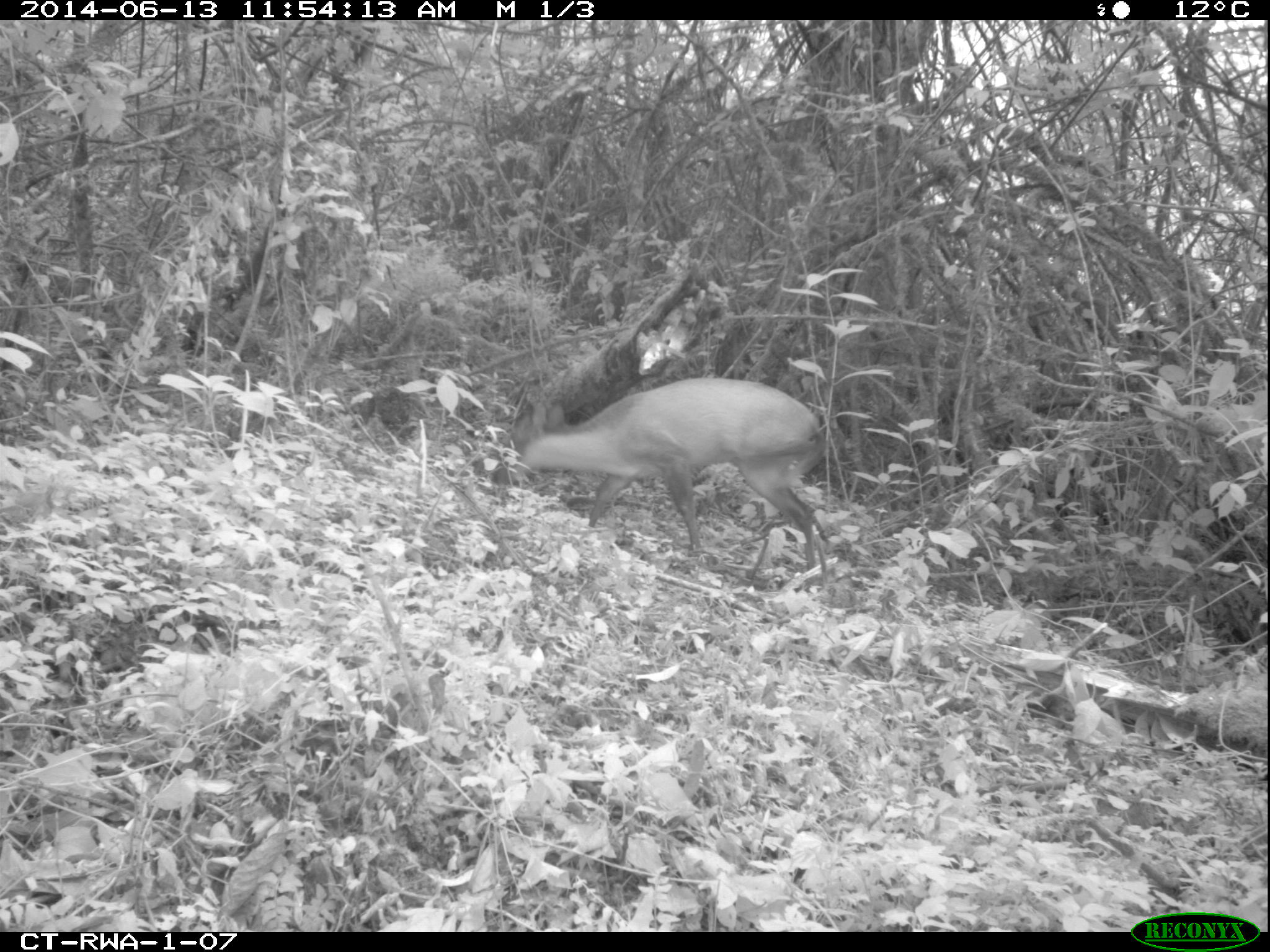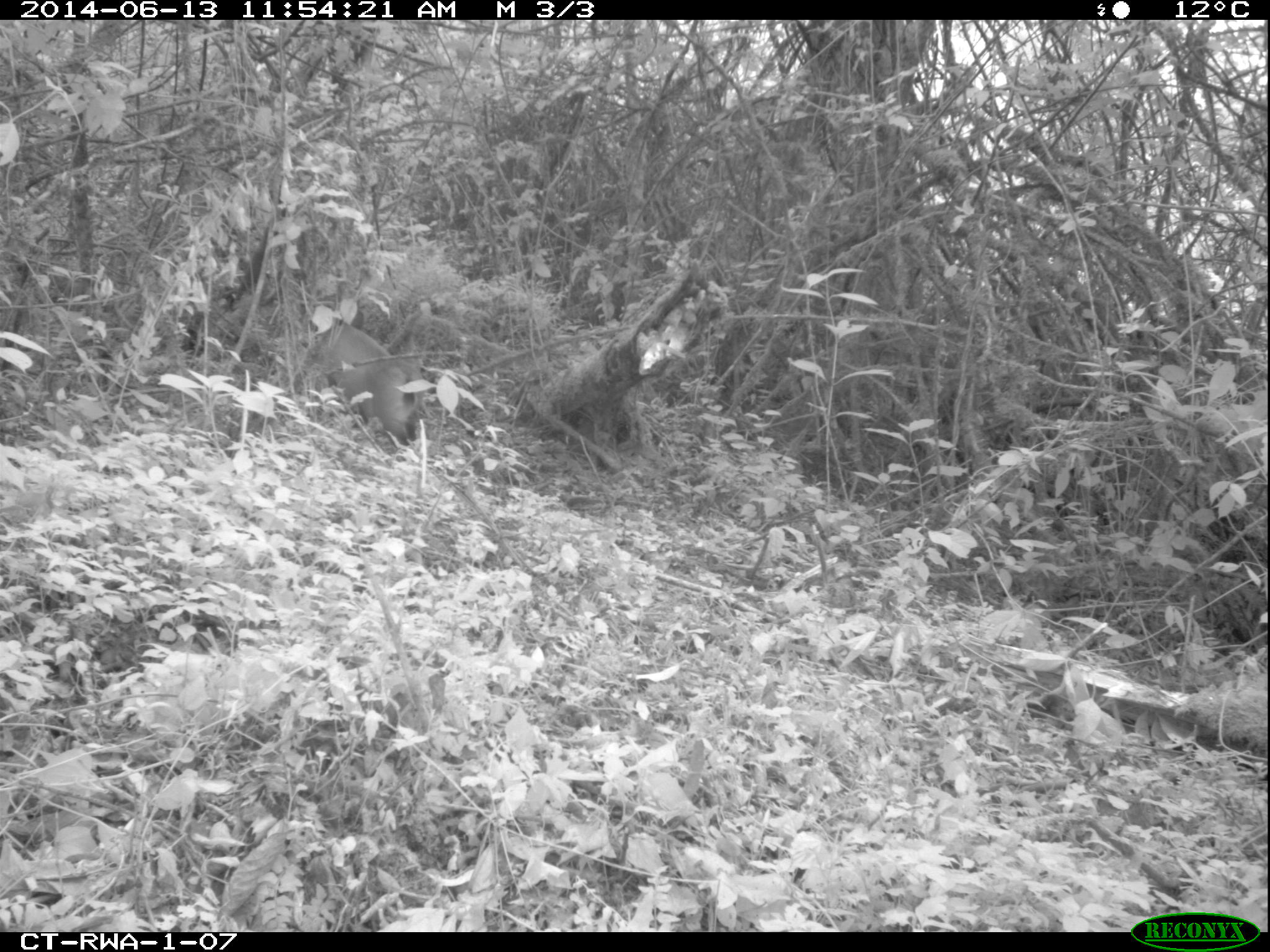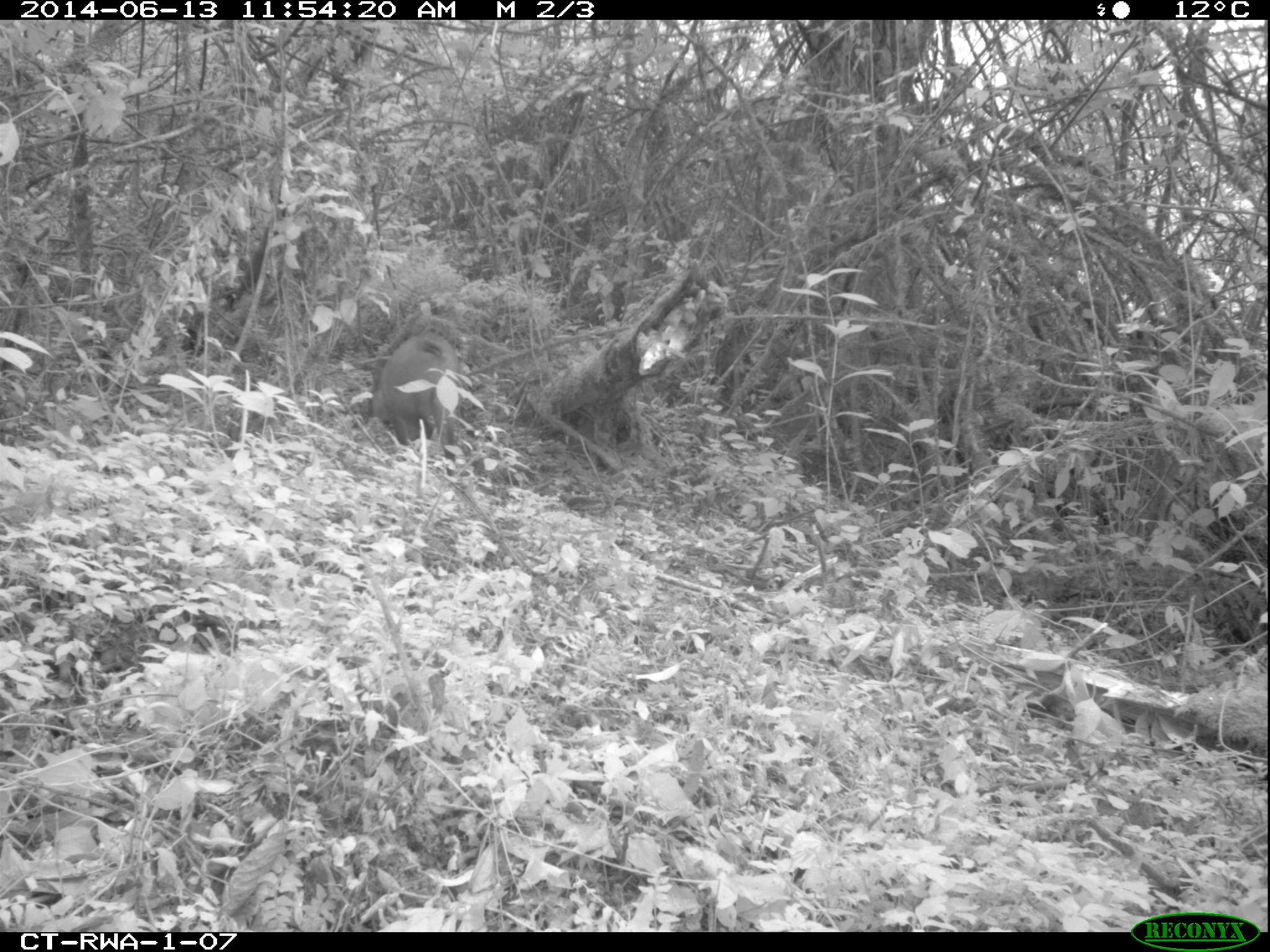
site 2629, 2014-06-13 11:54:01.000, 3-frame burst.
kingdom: Animalia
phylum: Chordata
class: Mammalia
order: Artiodactyla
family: Bovidae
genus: Cephalophus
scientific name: Cephalophus nigrifrons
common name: black-fronted duiker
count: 1